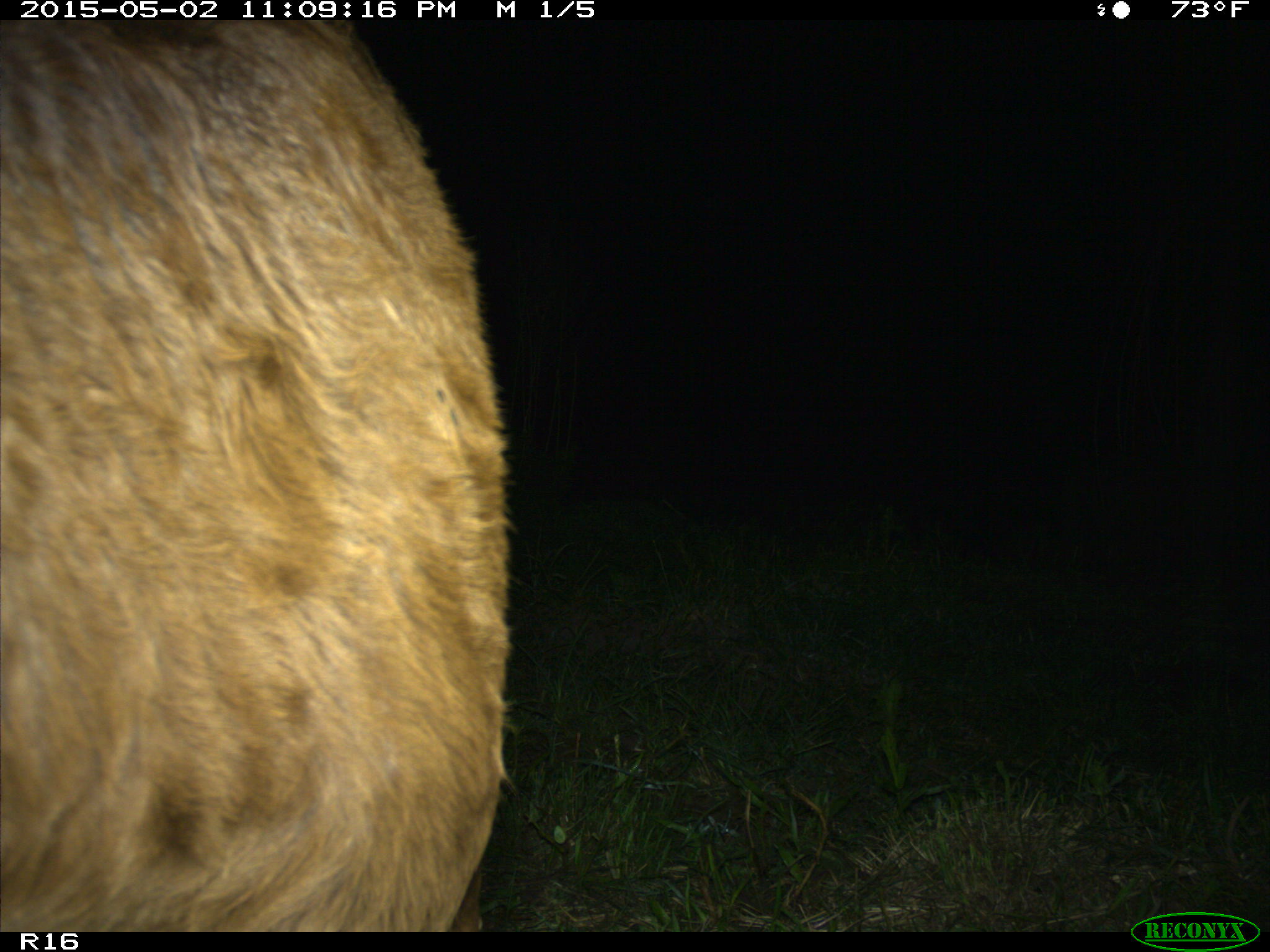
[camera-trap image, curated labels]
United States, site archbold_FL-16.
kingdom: Animalia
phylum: Chordata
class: Mammalia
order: Artiodactyla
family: Bovidae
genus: Bos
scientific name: Bos taurus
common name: domestic cow